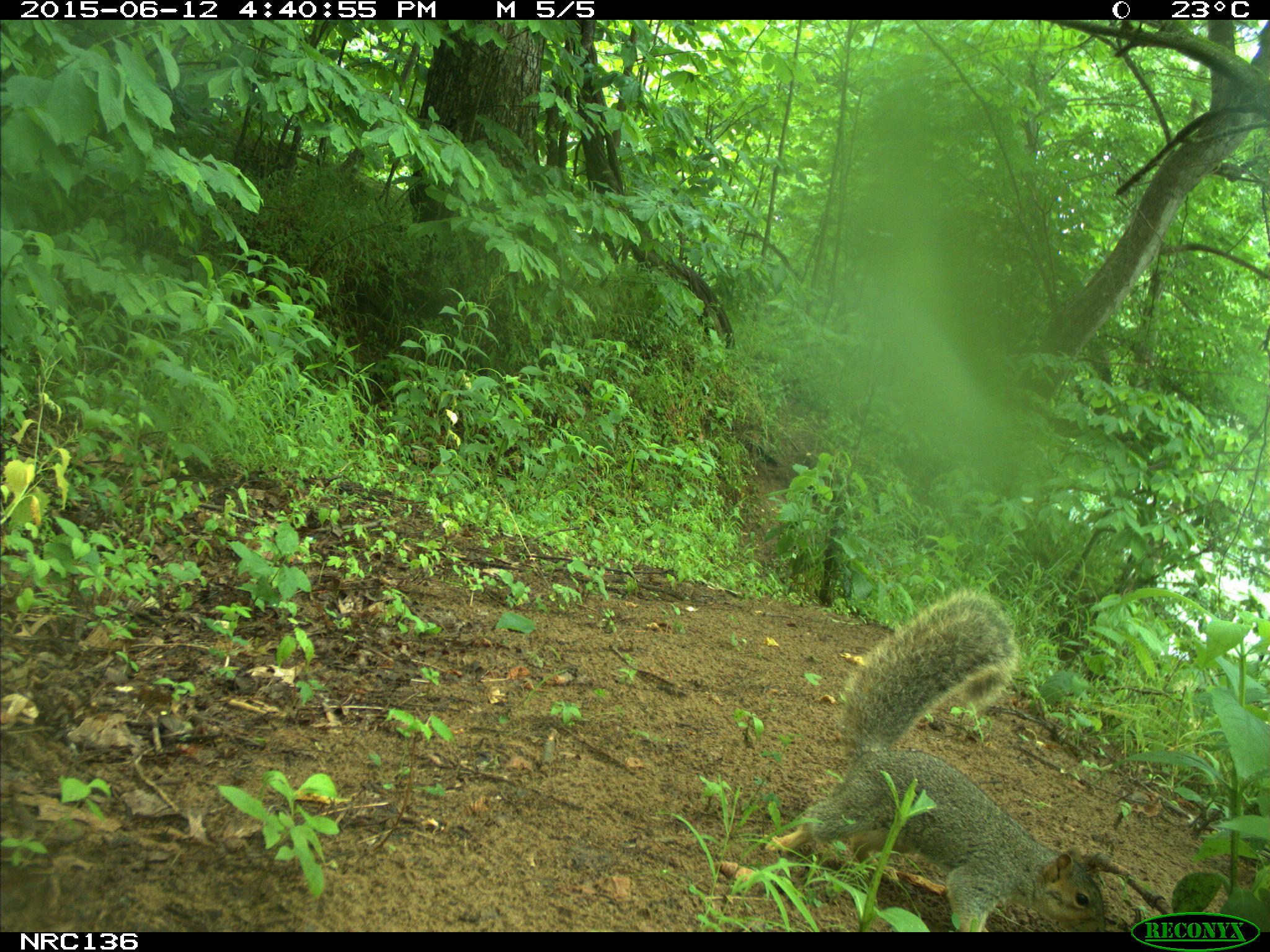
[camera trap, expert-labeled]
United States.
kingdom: Animalia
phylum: Chordata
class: Mammalia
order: Rodentia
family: Sciuridae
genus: Sciurus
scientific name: Sciurus niger cinereus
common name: eastern fox squirrel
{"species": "Eastern Fox Squirrel (Sciurus niger cinereus)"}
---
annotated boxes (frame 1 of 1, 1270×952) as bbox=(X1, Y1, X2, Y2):
Eastern Fox Squirrel: bbox=(759, 589, 1124, 934)